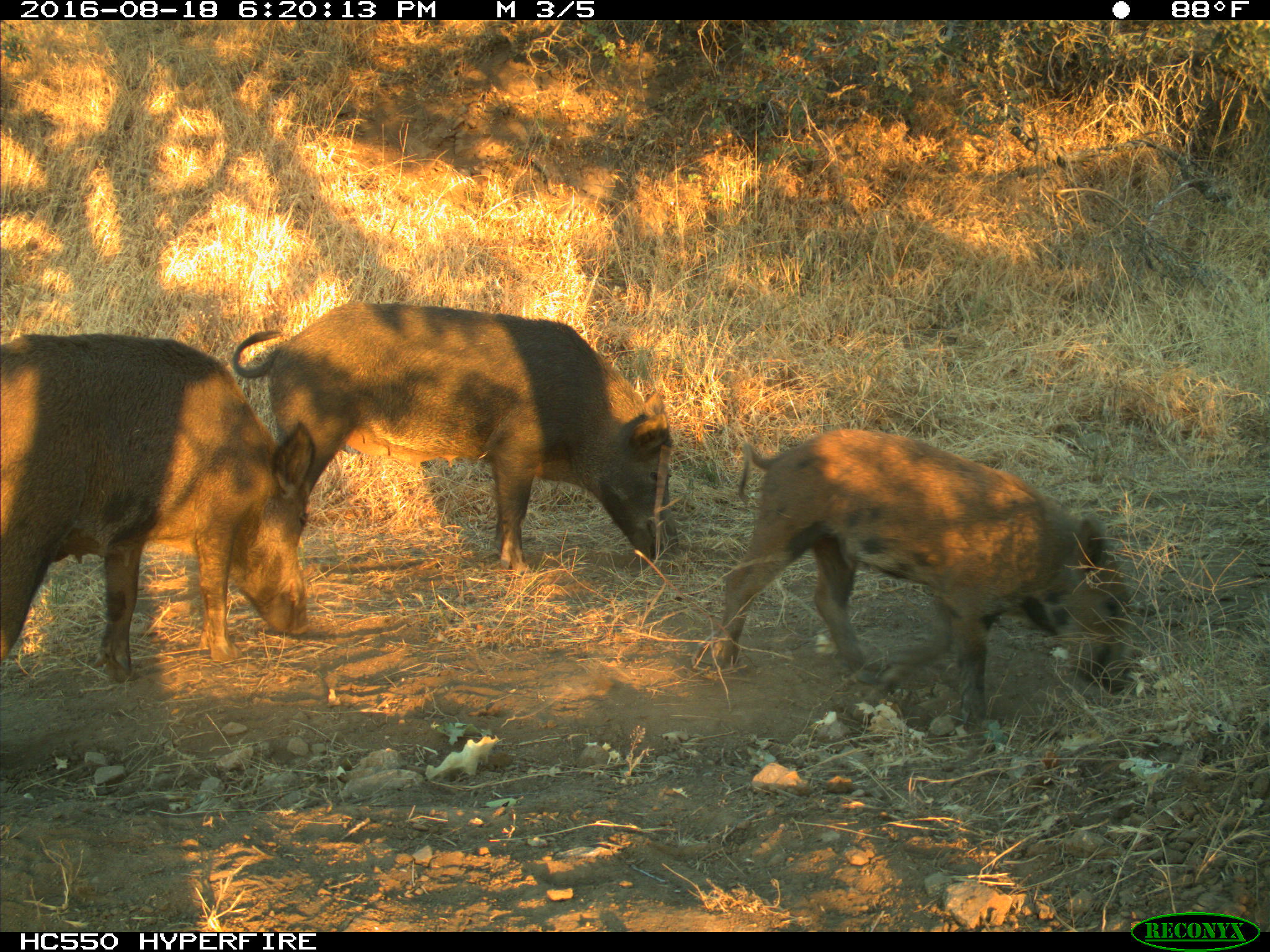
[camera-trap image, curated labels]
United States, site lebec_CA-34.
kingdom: Animalia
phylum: Chordata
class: Mammalia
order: Artiodactyla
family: Suidae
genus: Sus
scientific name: Sus scrofa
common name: wild boar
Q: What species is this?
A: Sus scrofa (wild boar).